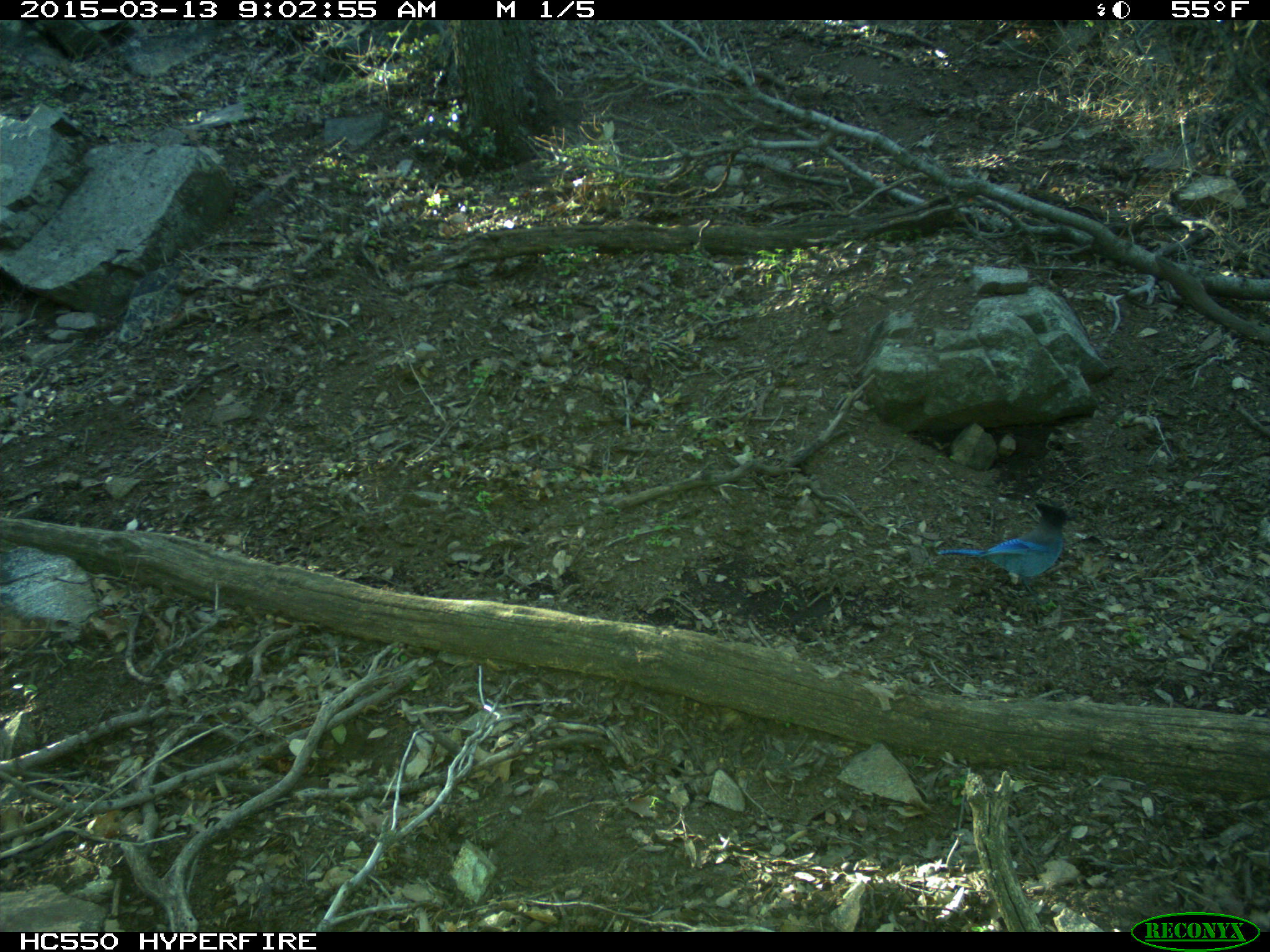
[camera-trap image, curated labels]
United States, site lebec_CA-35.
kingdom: Animalia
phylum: Chordata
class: Aves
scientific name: Aves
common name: birds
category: unidentified bird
Unidentified bird (birds) (Aves).